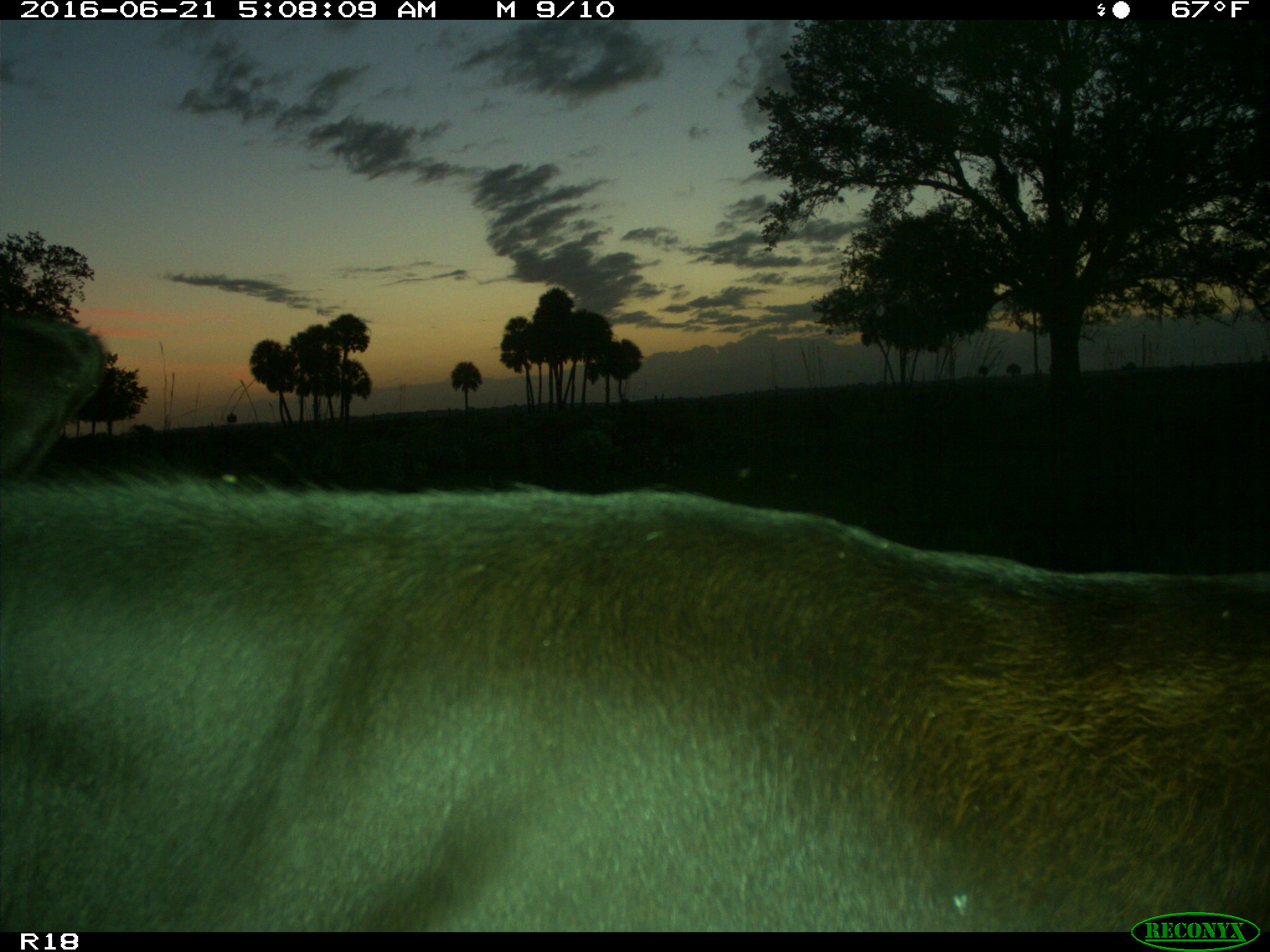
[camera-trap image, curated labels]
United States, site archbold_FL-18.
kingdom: Animalia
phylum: Chordata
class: Mammalia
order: Artiodactyla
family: Bovidae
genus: Bos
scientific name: Bos taurus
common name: domestic cow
Bos taurus (domestic cow).